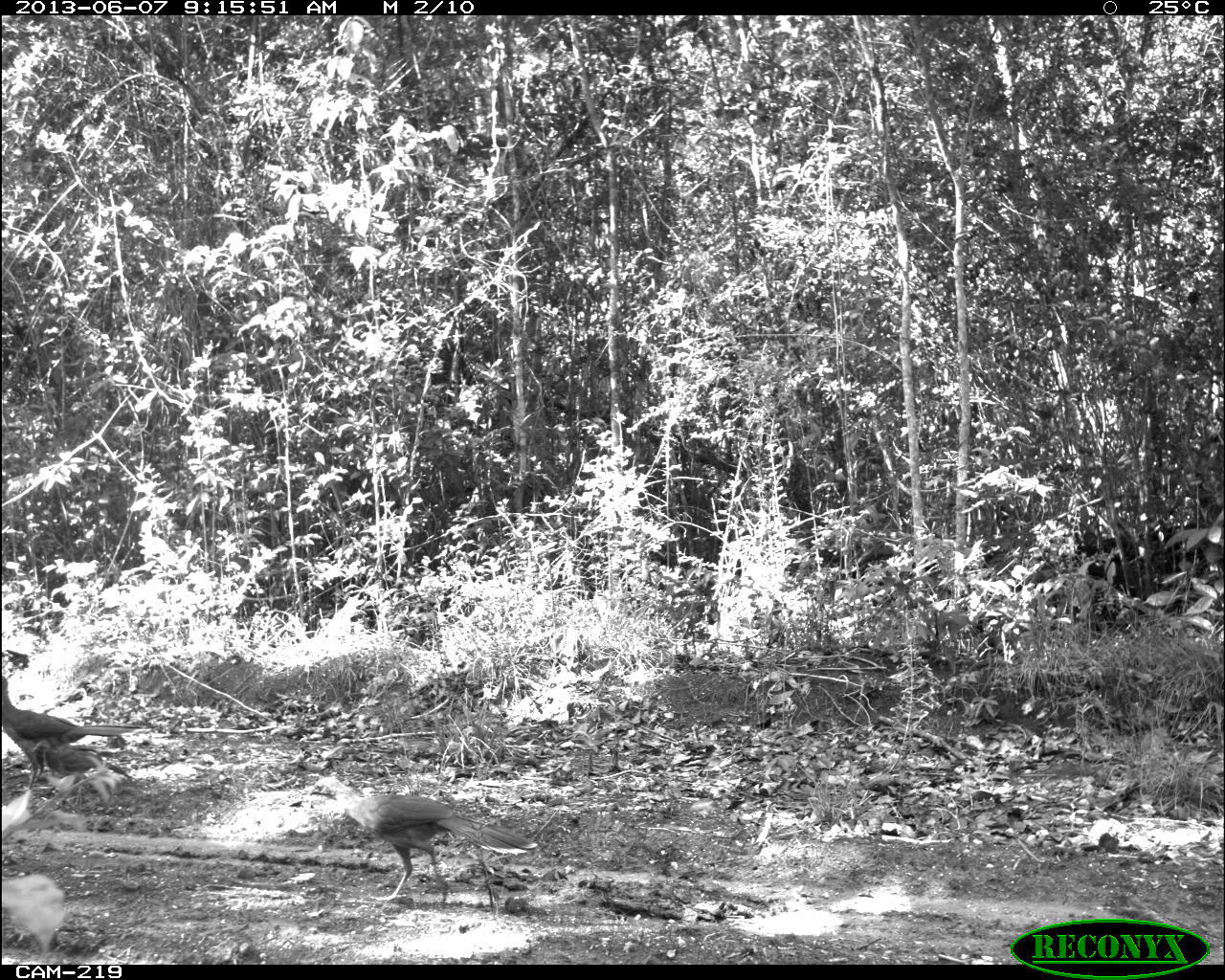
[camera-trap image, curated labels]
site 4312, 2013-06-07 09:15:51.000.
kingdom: Animalia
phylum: Chordata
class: Aves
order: Galliformes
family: Cracidae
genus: Ortalis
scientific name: Ortalis vetula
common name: plain chachalaca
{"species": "Ortalis vetula (plain chachalaca)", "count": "3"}